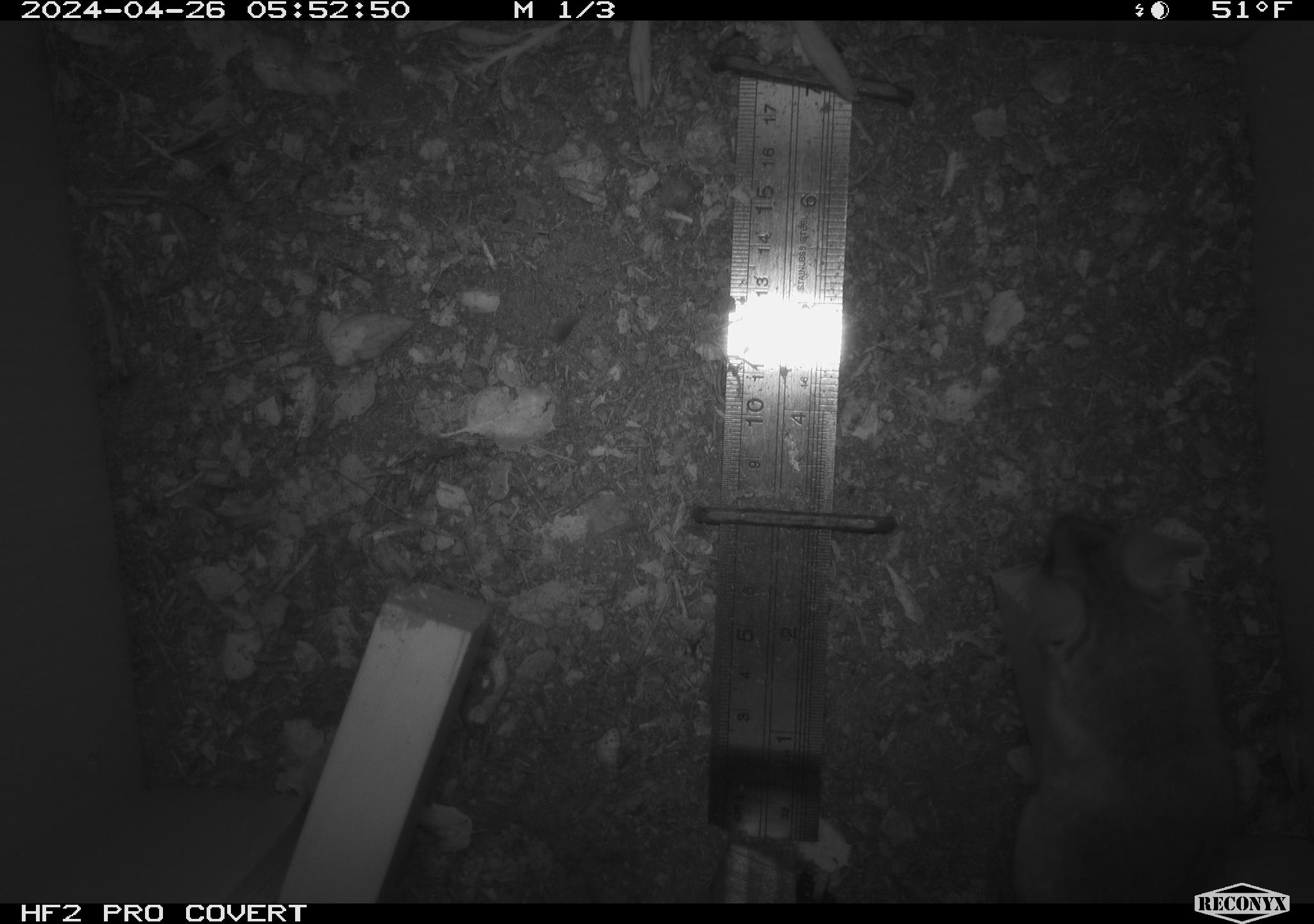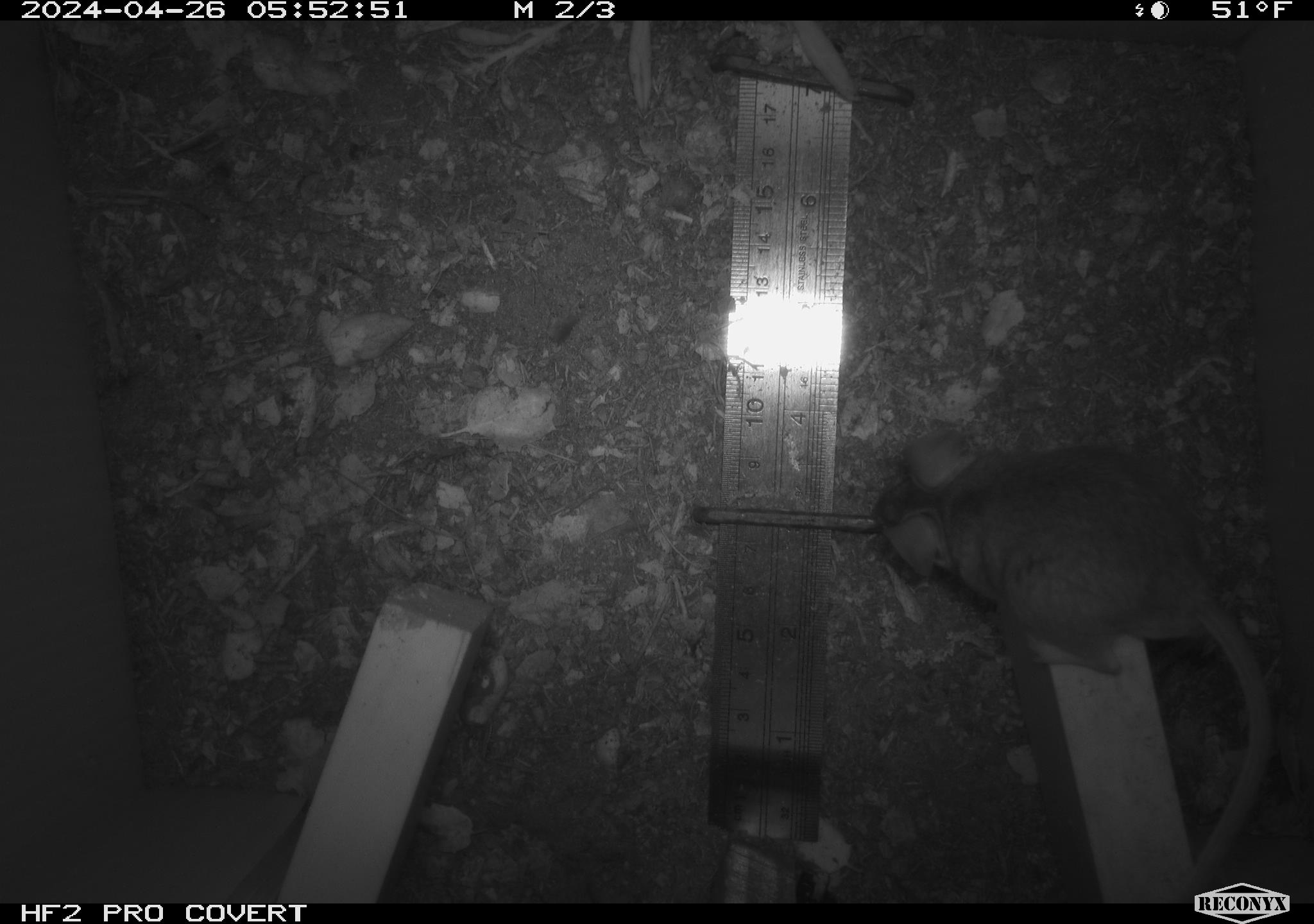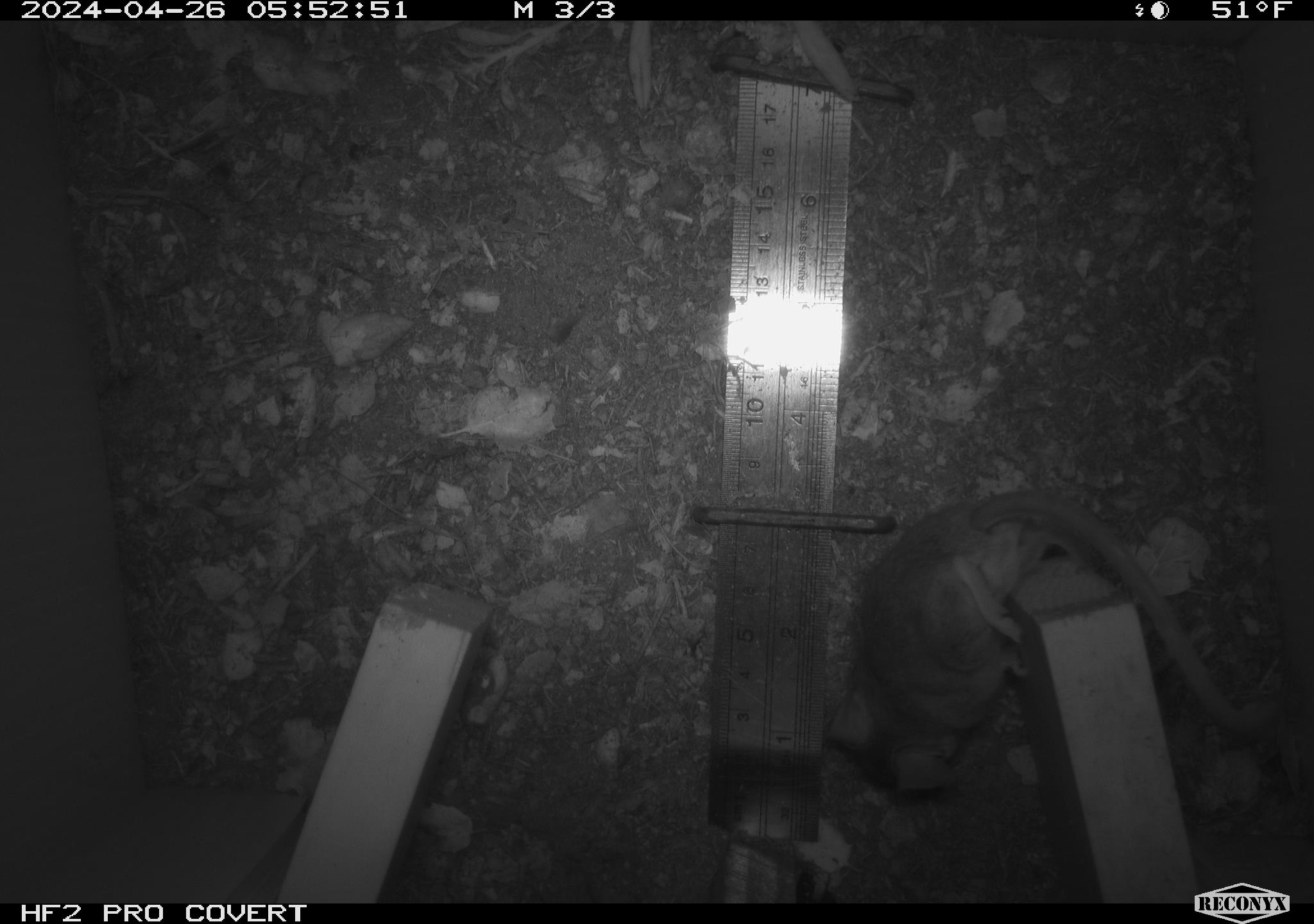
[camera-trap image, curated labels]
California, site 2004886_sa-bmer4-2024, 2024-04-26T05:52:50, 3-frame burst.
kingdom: Animalia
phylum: Chordata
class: Mammalia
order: Rodentia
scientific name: Rodentia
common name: mouse species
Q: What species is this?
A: Mouse species (Rodentia).